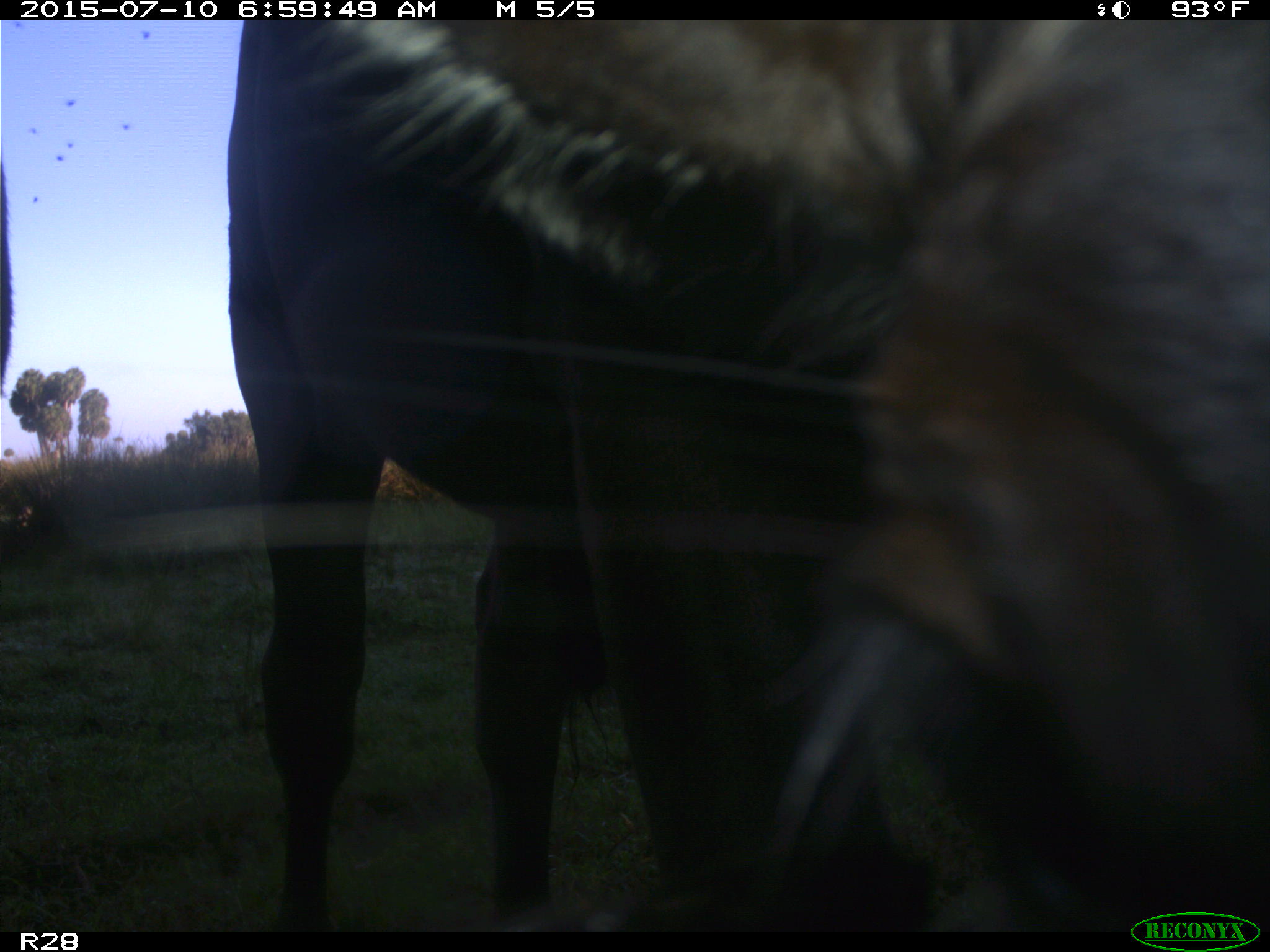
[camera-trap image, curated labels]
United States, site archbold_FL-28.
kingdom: Animalia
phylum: Chordata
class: Mammalia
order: Artiodactyla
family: Bovidae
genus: Bos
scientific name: Bos taurus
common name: domestic cow